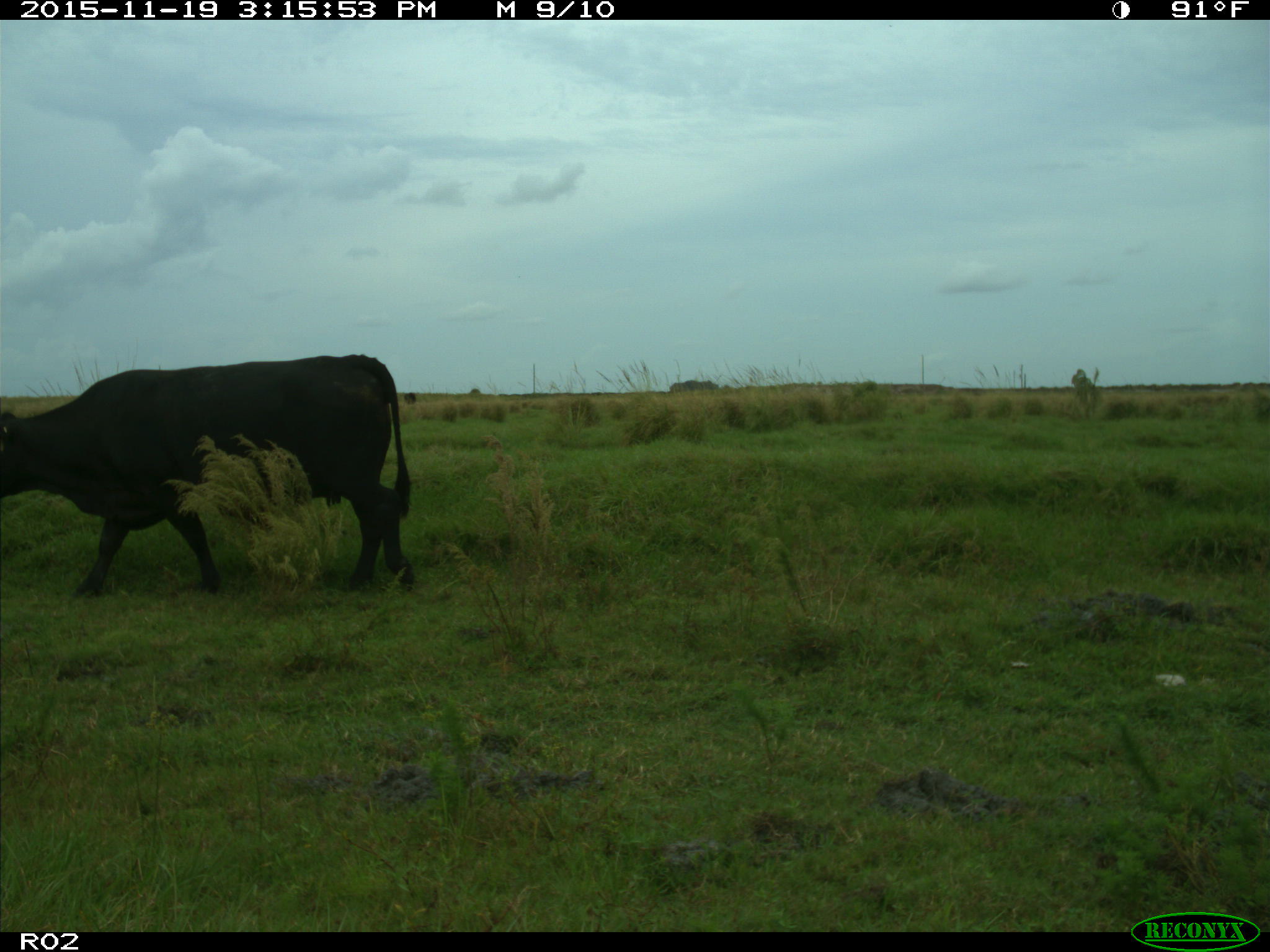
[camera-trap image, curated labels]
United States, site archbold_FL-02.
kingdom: Animalia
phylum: Chordata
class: Mammalia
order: Artiodactyla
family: Bovidae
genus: Bos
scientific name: Bos taurus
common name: domestic cow